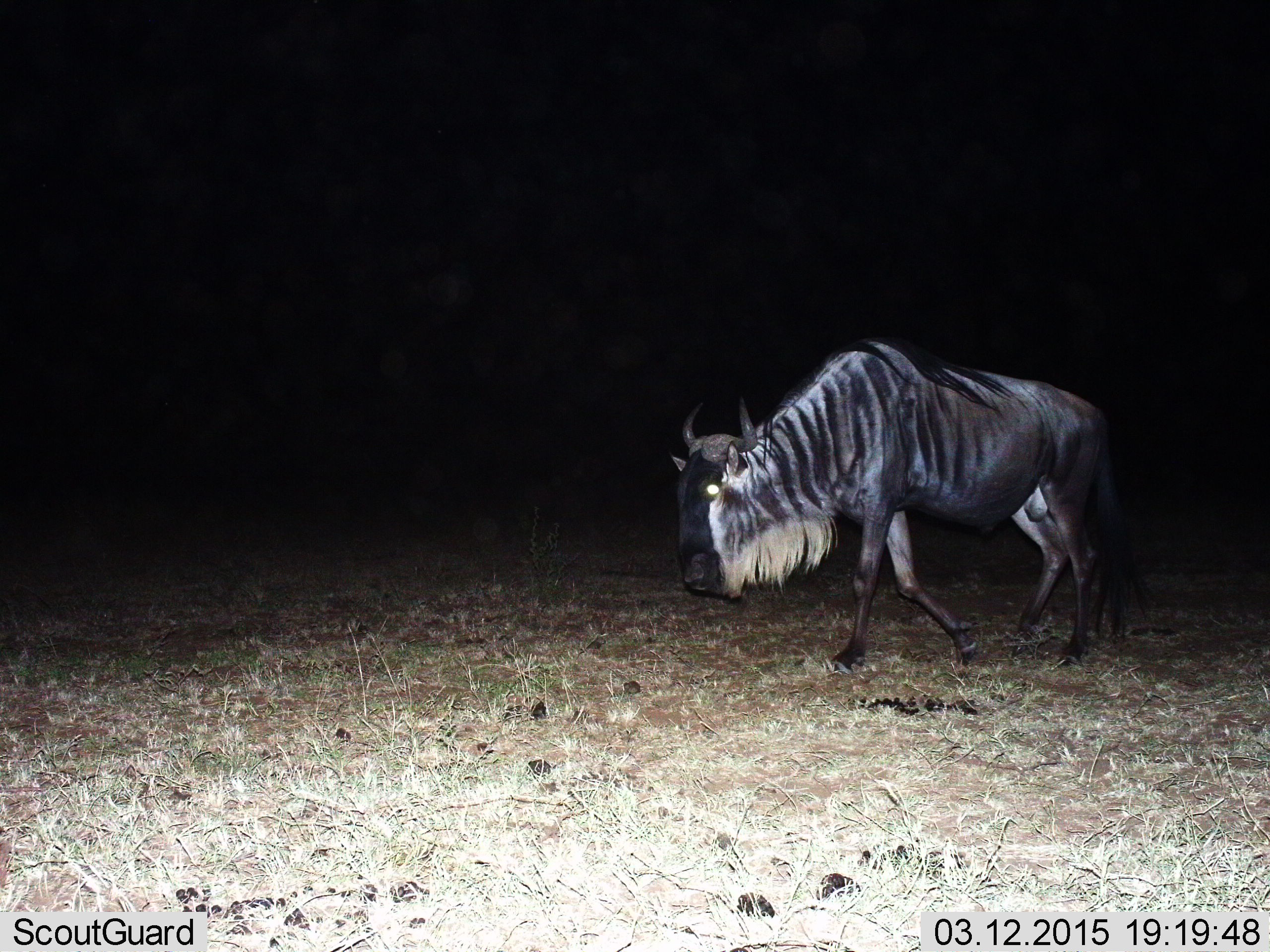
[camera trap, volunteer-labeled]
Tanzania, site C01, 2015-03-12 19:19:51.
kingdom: Animalia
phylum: Chordata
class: Mammalia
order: Artiodactyla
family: Bovidae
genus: Connochaetes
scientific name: Connochaetes taurinus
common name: blue wildebeest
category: wildebeest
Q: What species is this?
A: Wildebeest (blue wildebeest) (Connochaetes taurinus).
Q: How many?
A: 1.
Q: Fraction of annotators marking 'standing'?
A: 10%.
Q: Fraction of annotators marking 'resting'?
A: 0%.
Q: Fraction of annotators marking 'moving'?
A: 90%.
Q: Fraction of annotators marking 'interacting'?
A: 0%.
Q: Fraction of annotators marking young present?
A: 0%.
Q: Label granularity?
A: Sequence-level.